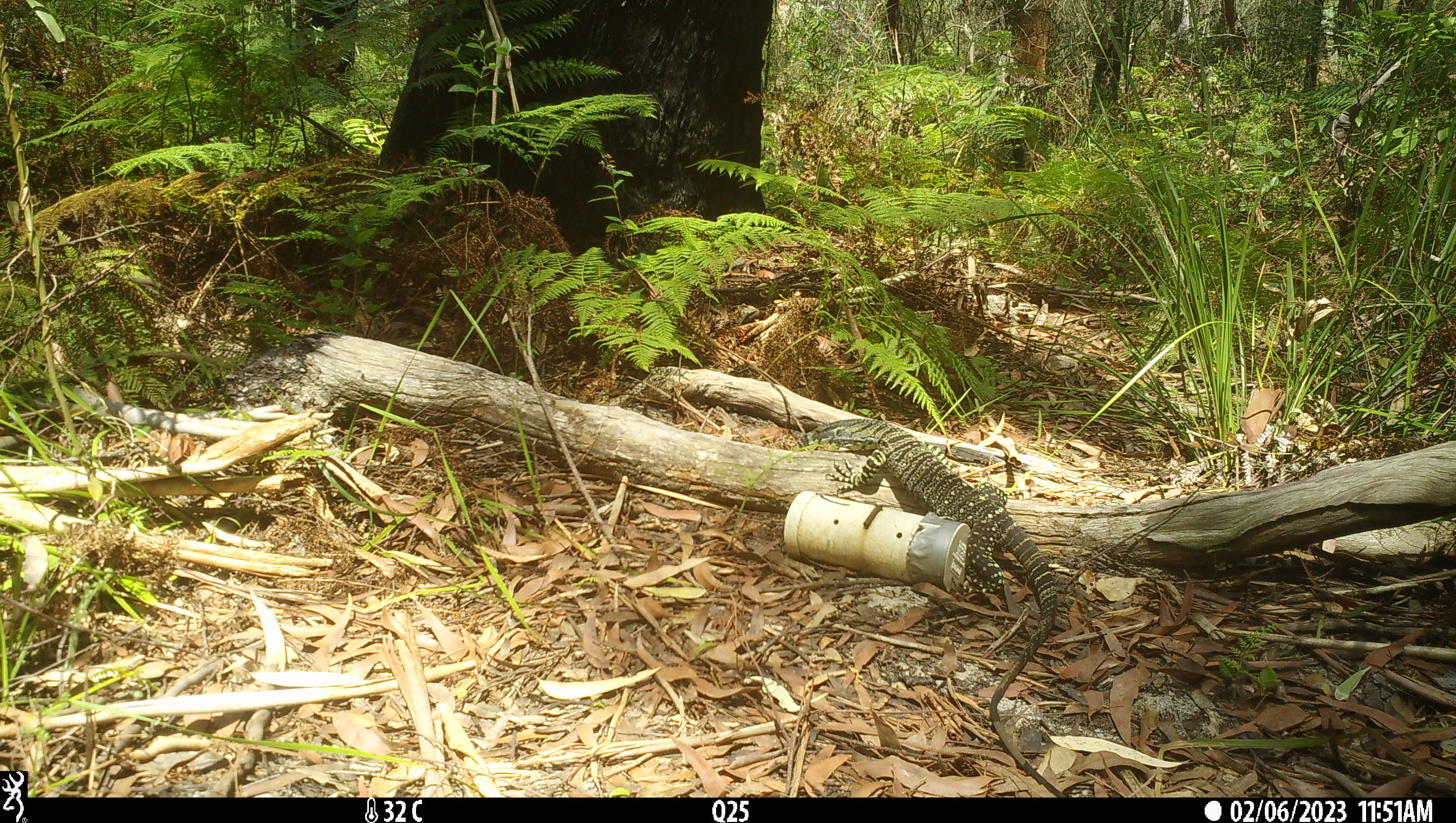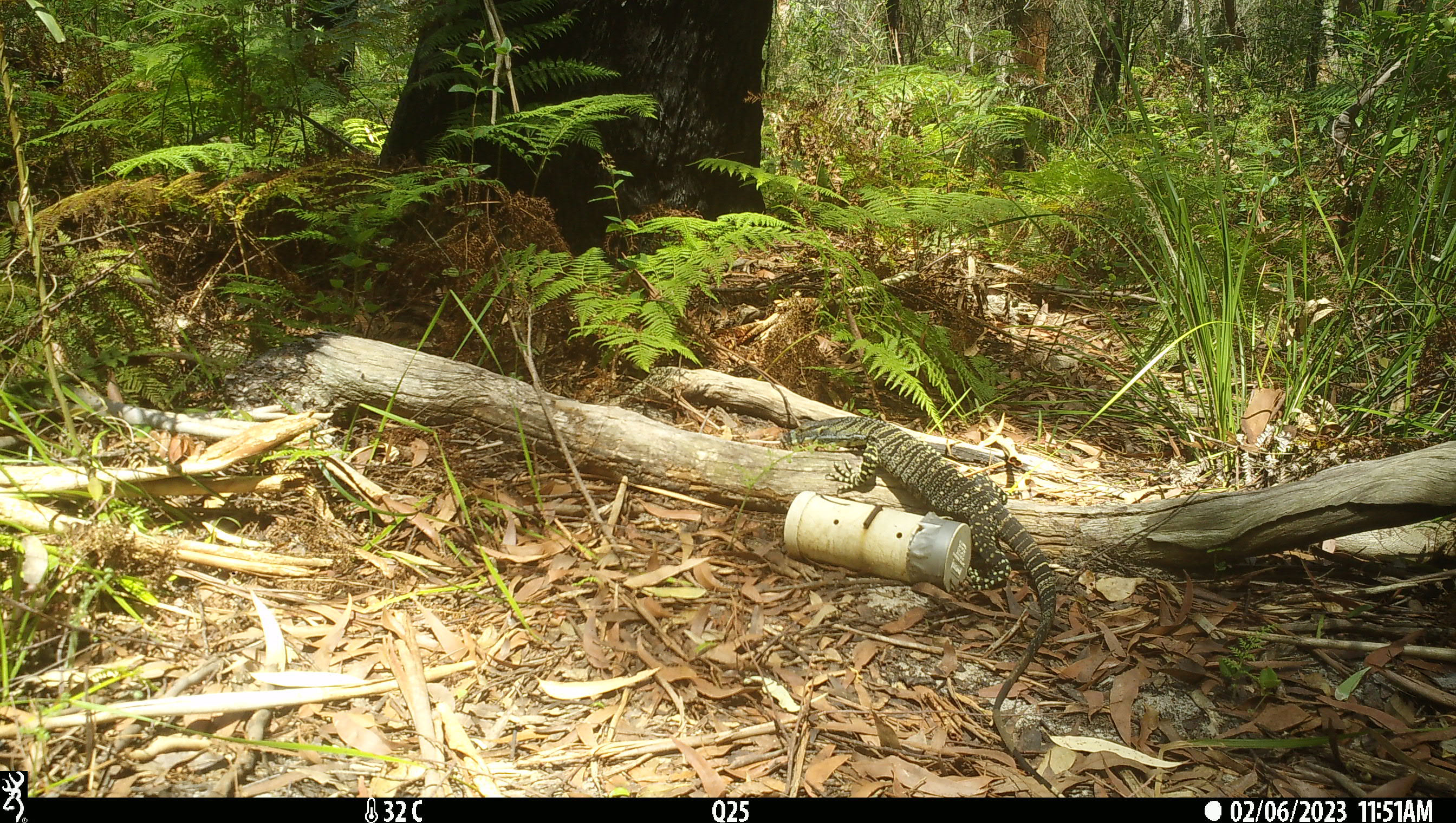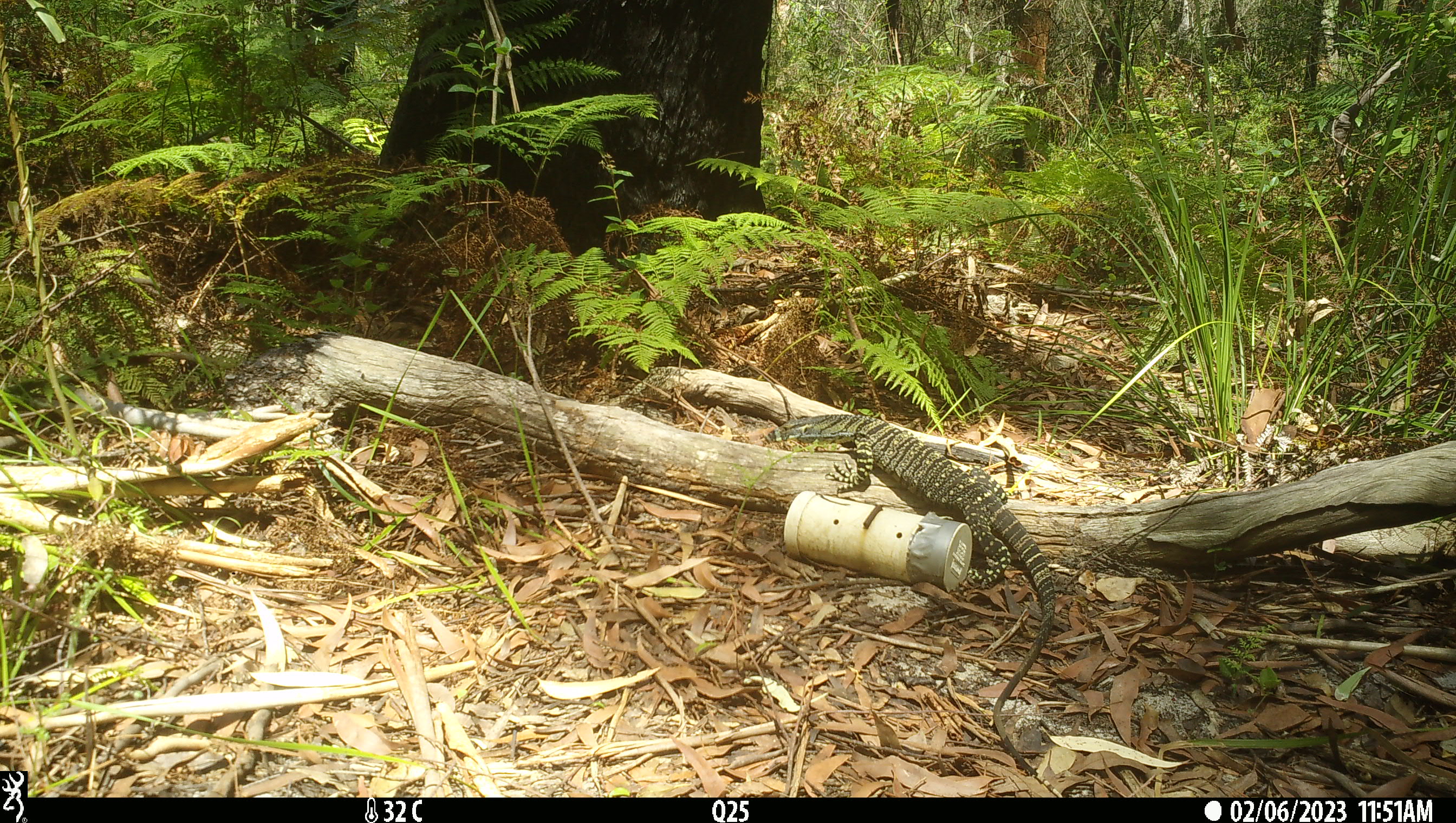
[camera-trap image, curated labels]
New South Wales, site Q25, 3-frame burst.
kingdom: Animalia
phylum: Chordata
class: Reptilia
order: Squamata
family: Varanidae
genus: Varanus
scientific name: Varanus varius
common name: lace monitor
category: goanna